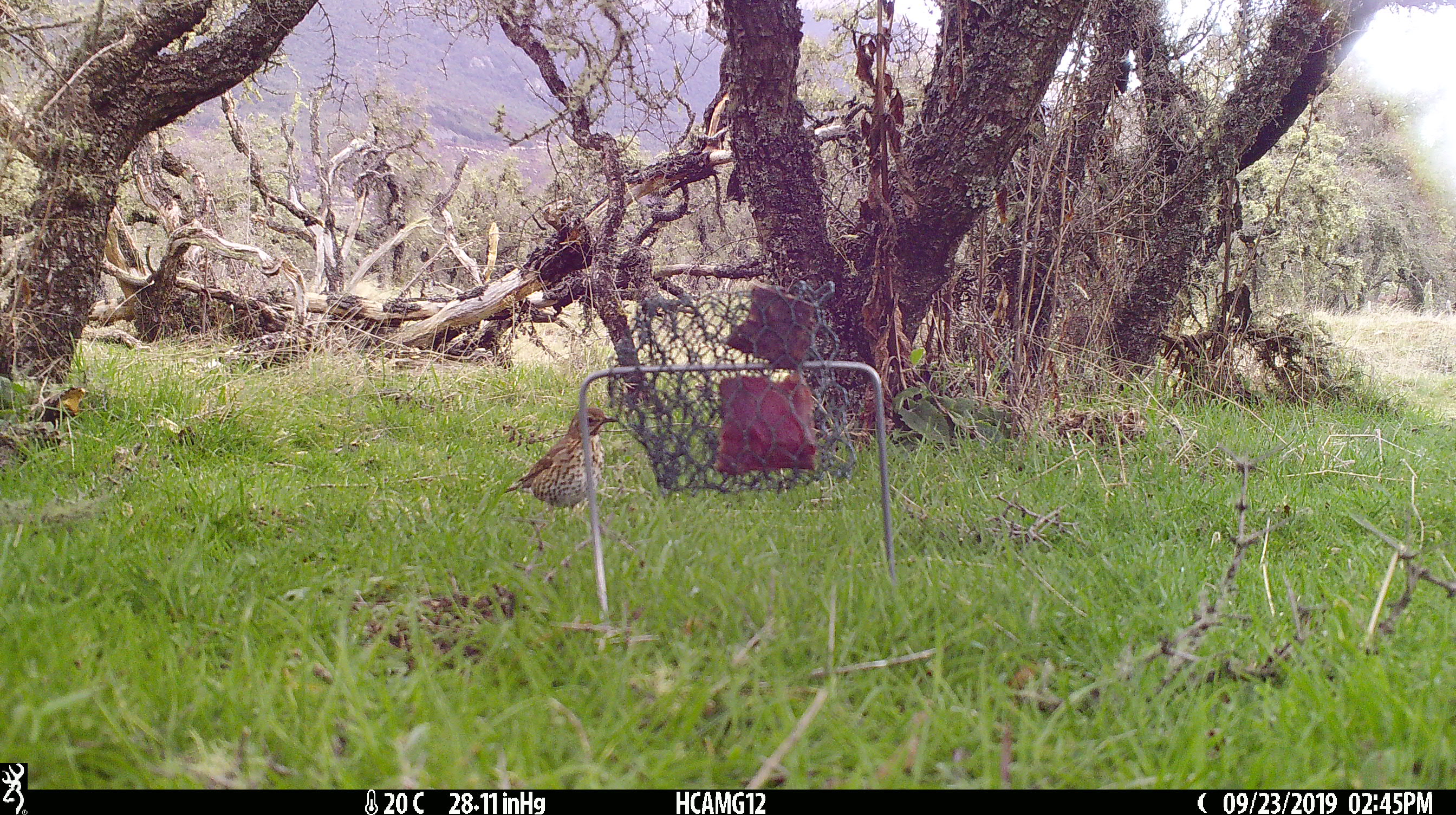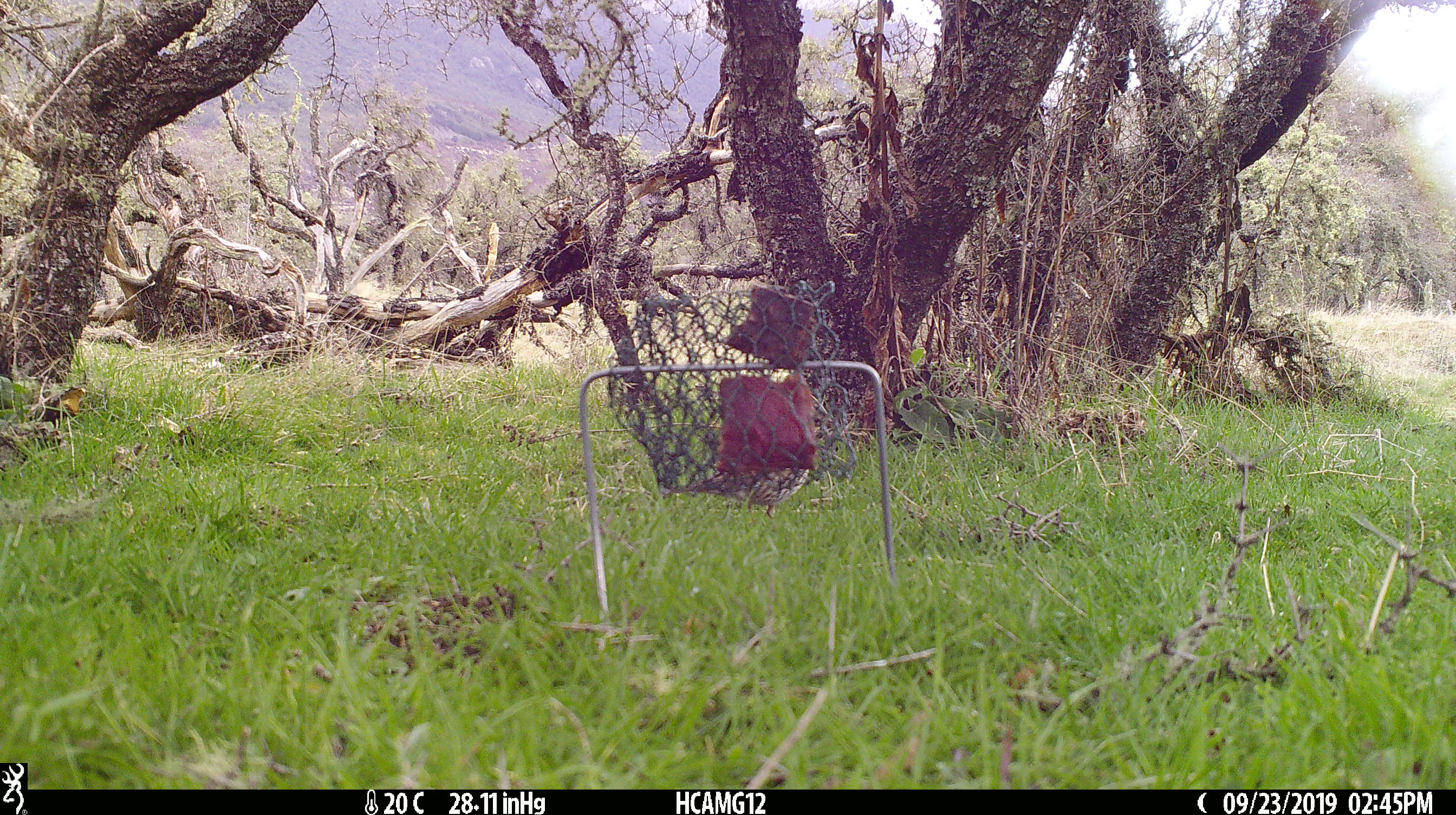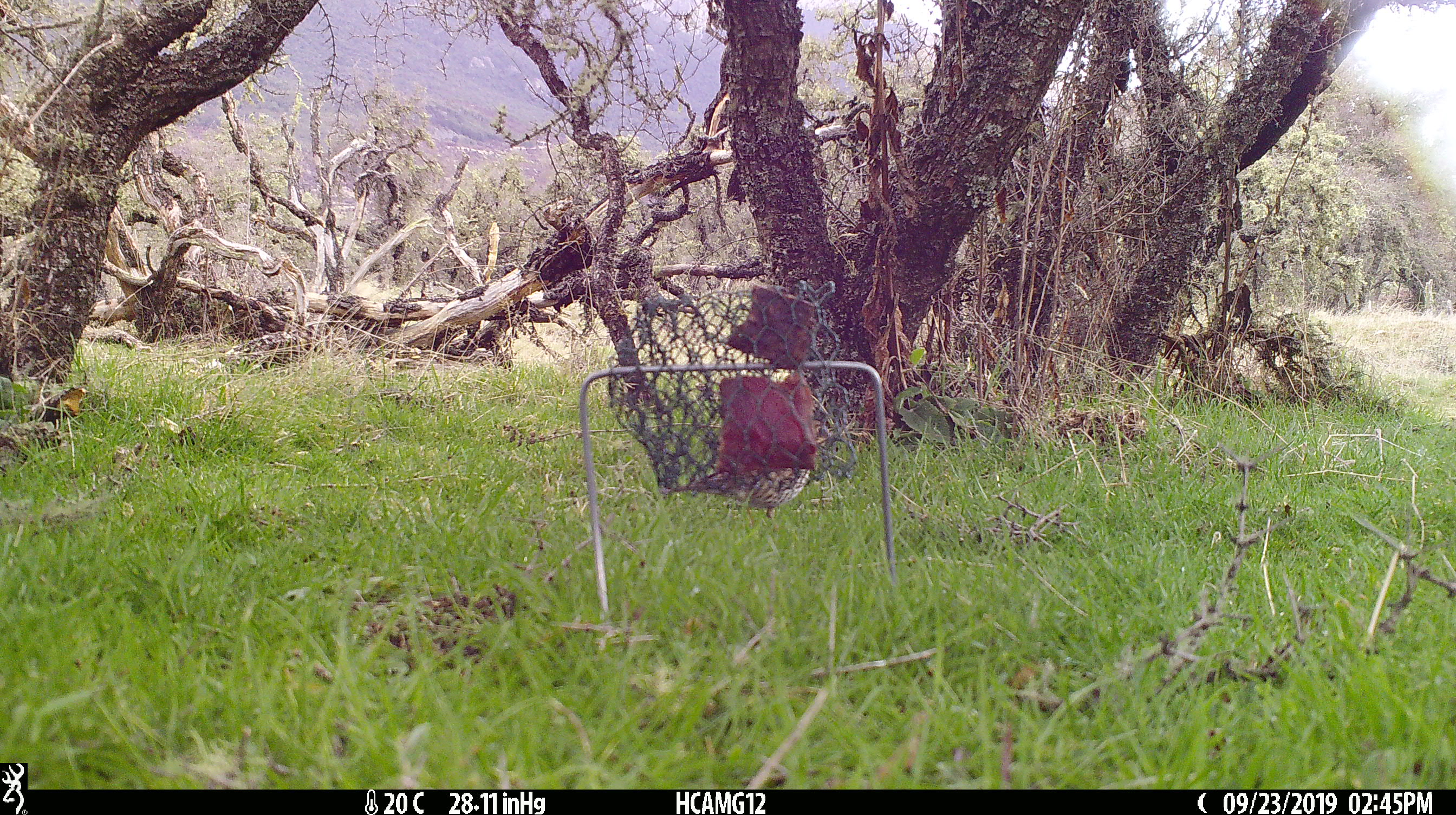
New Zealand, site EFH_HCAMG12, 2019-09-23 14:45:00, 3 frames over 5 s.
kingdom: Animalia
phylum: Chordata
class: Aves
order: Passeriformes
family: Turdidae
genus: Turdus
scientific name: Turdus philomelos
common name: song thrush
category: thrush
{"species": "thrush (song thrush) (Turdus philomelos)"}